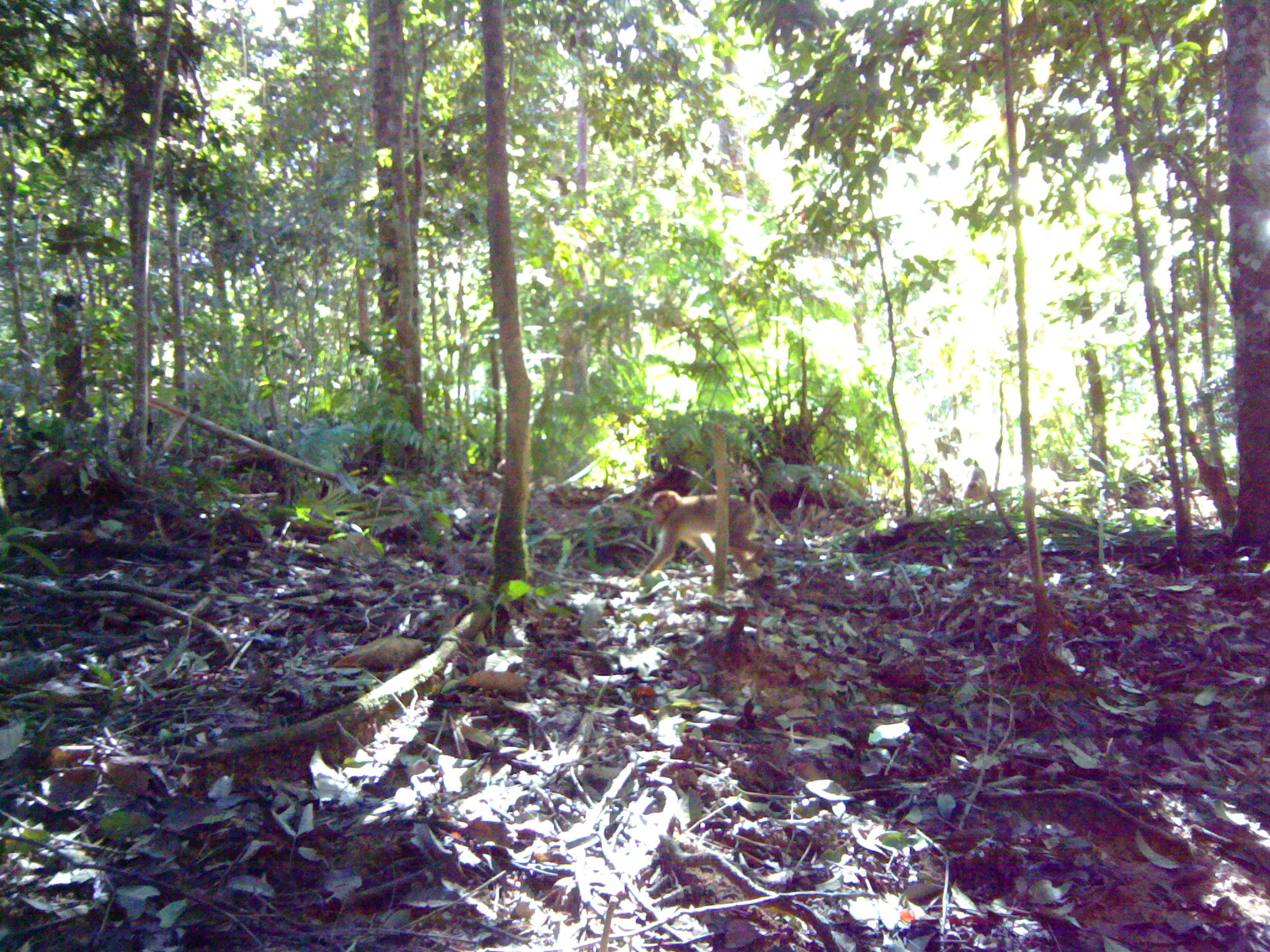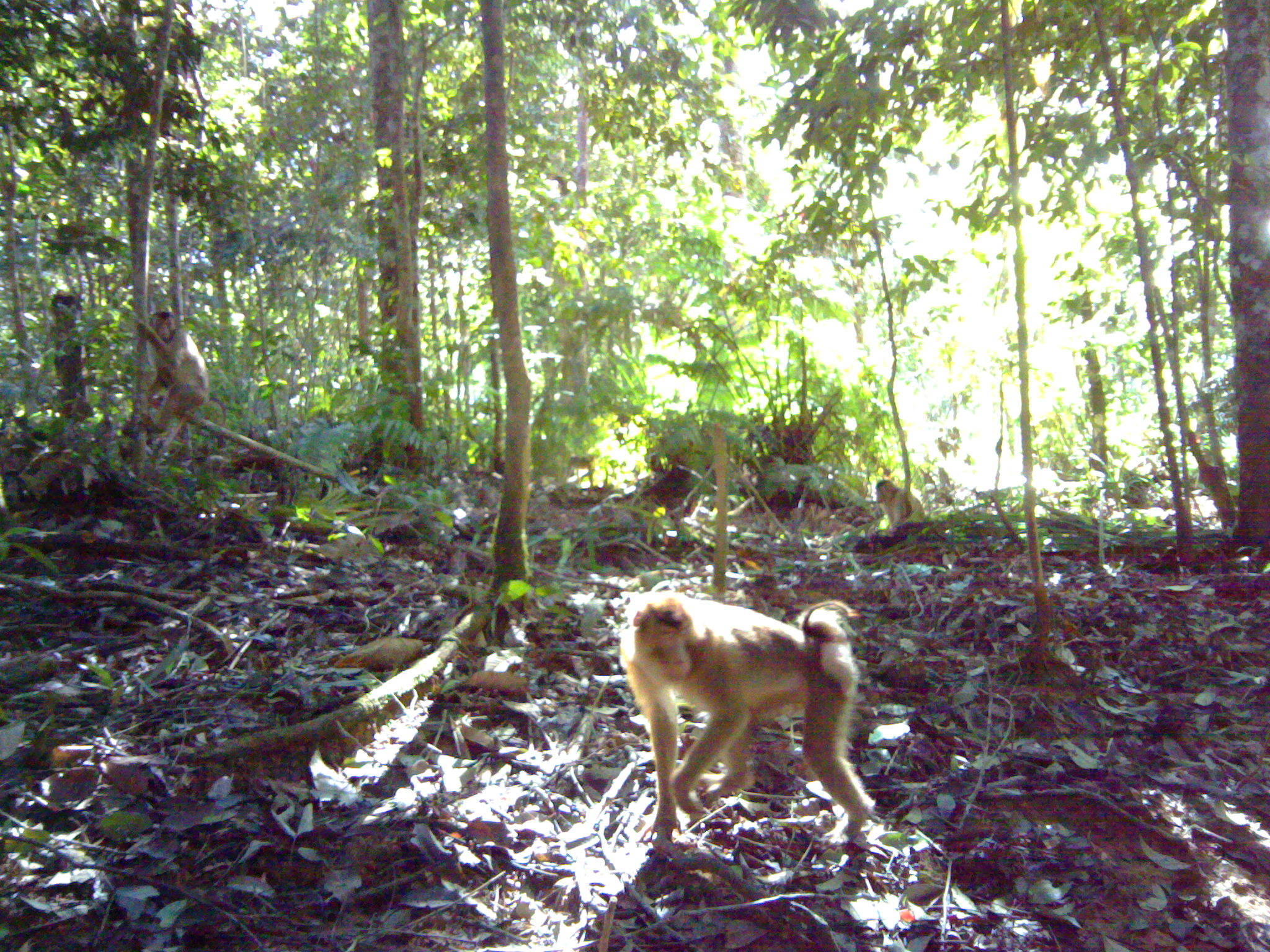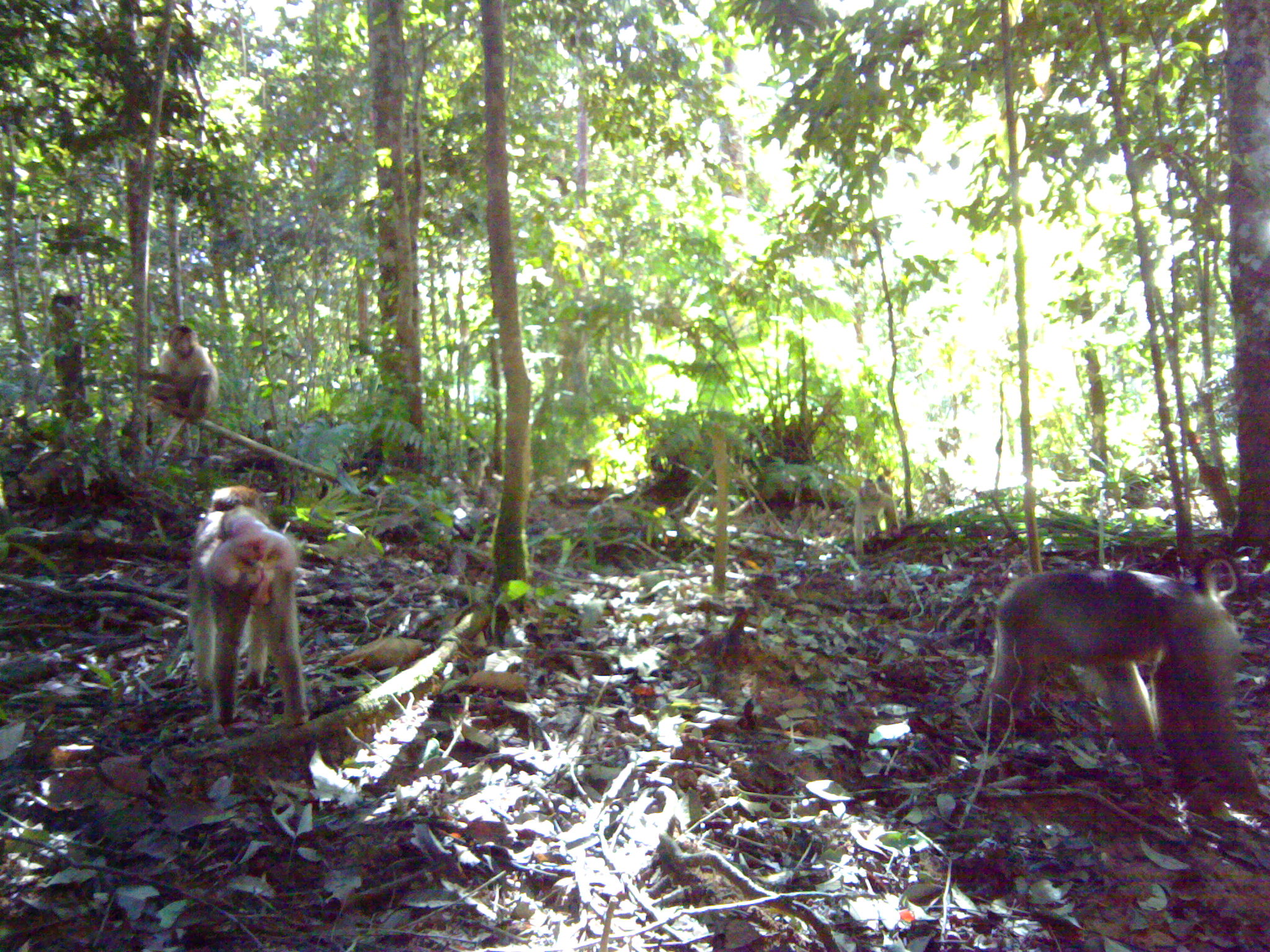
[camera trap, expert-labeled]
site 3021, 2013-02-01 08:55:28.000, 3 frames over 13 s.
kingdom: Animalia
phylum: Chordata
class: Mammalia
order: Primates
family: Cercopithecidae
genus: Macaca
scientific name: Macaca nemestrina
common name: southern pig-tailed macaque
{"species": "Macaca nemestrina (southern pig-tailed macaque)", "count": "2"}